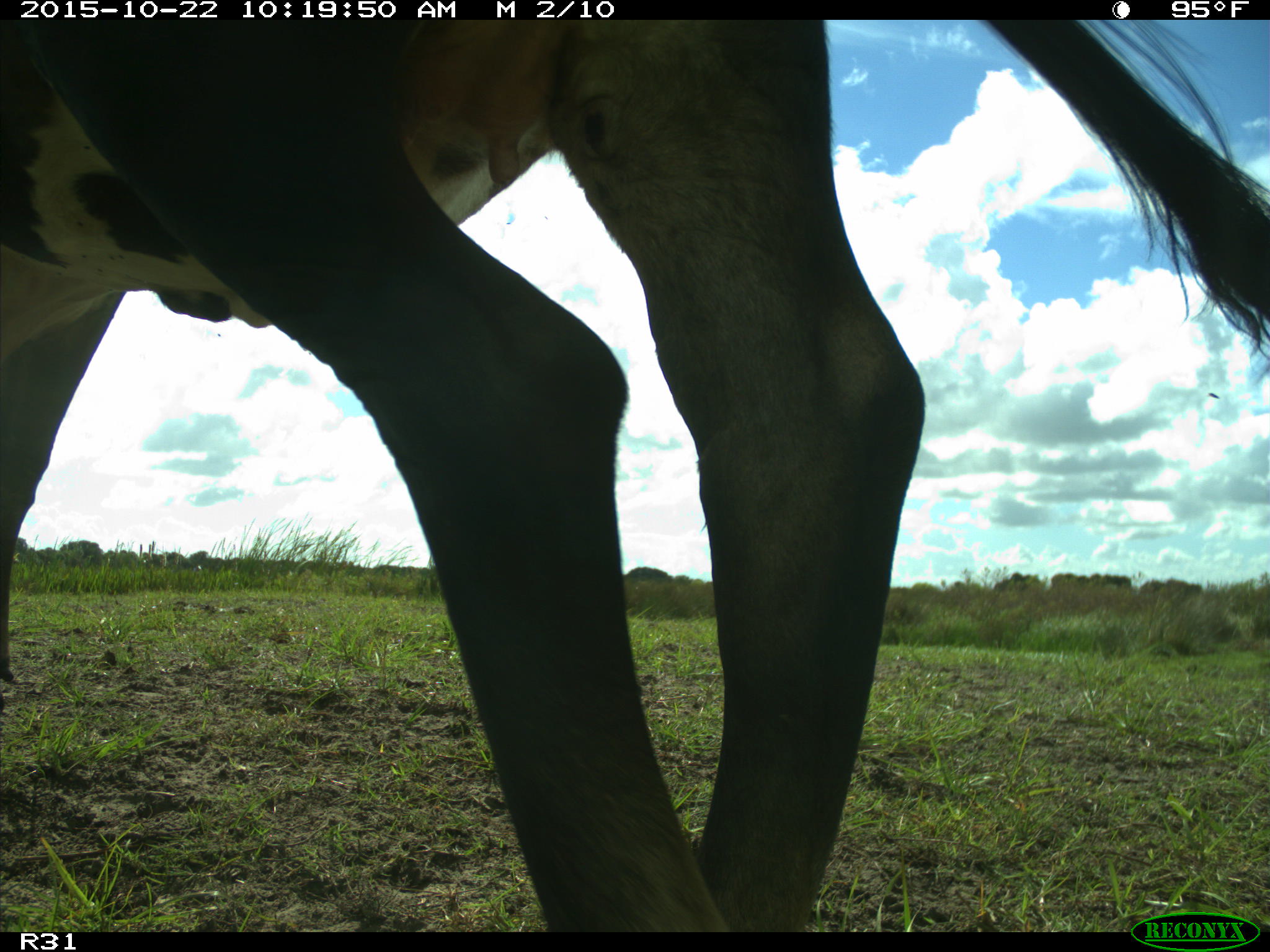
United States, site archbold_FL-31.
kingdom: Animalia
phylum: Chordata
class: Mammalia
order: Artiodactyla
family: Bovidae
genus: Bos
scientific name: Bos taurus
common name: domestic cow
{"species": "Bos taurus (domestic cow)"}